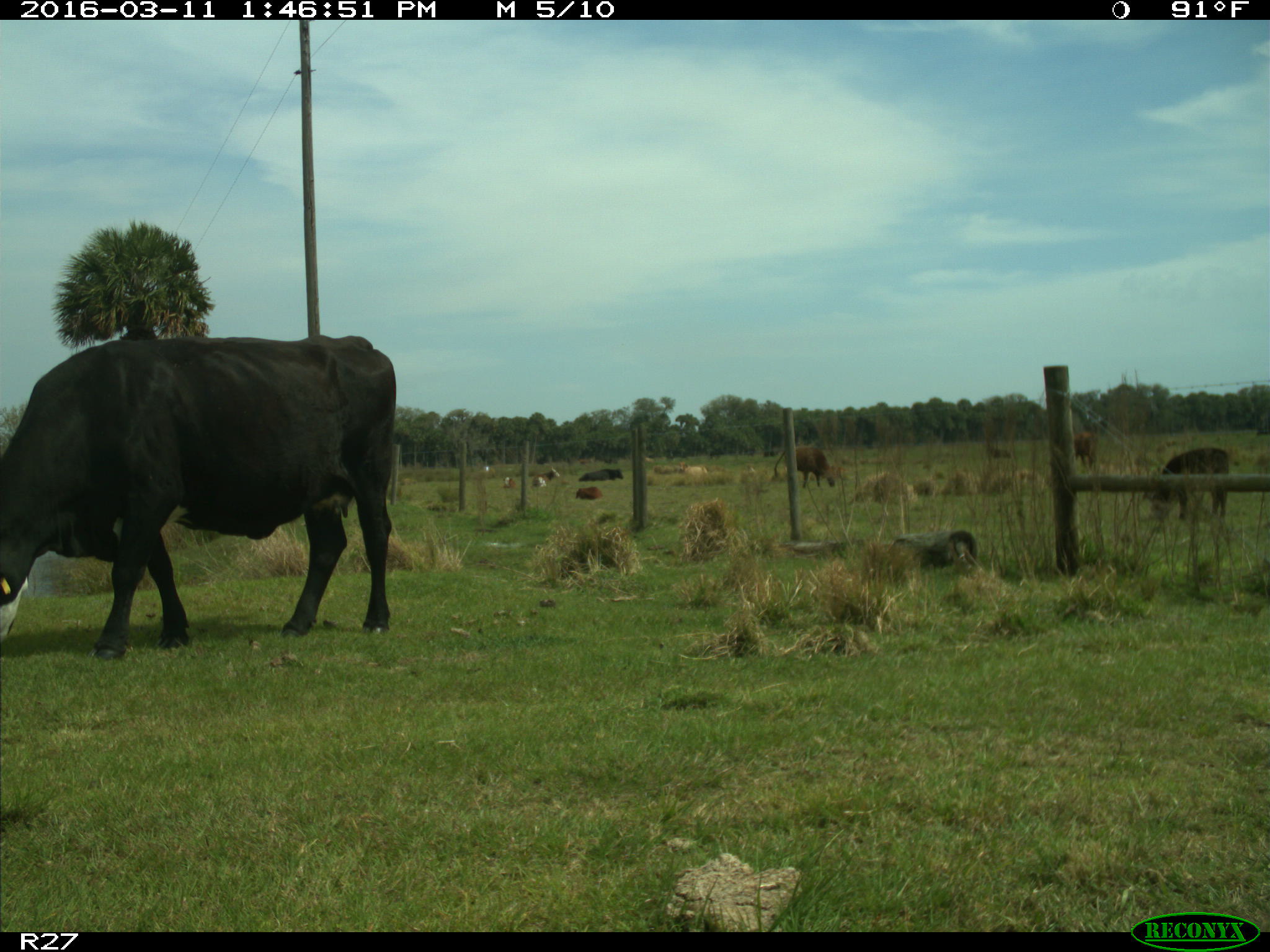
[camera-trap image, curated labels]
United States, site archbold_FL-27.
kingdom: Animalia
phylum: Chordata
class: Mammalia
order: Artiodactyla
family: Bovidae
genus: Bos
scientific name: Bos taurus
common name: domestic cow